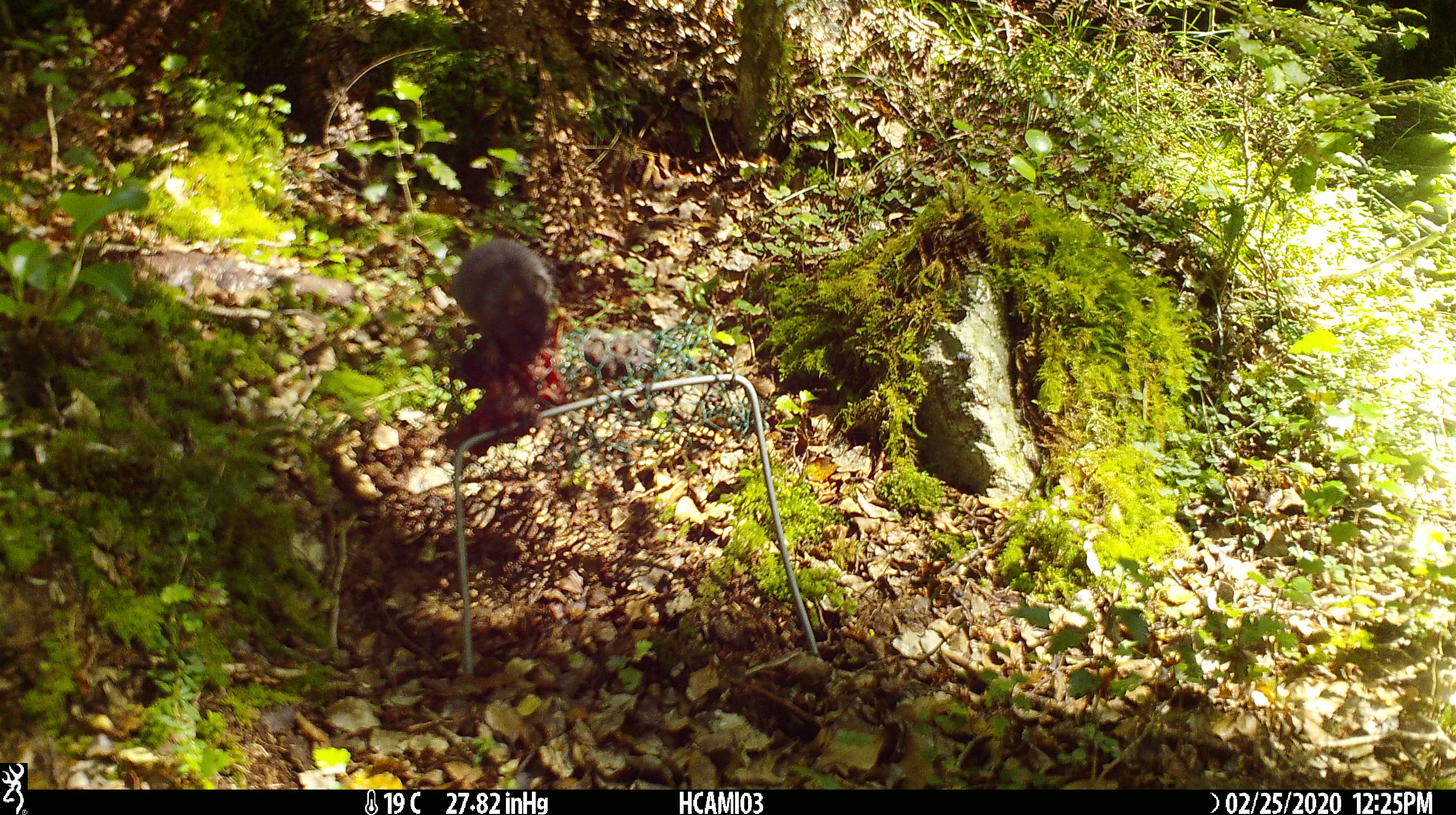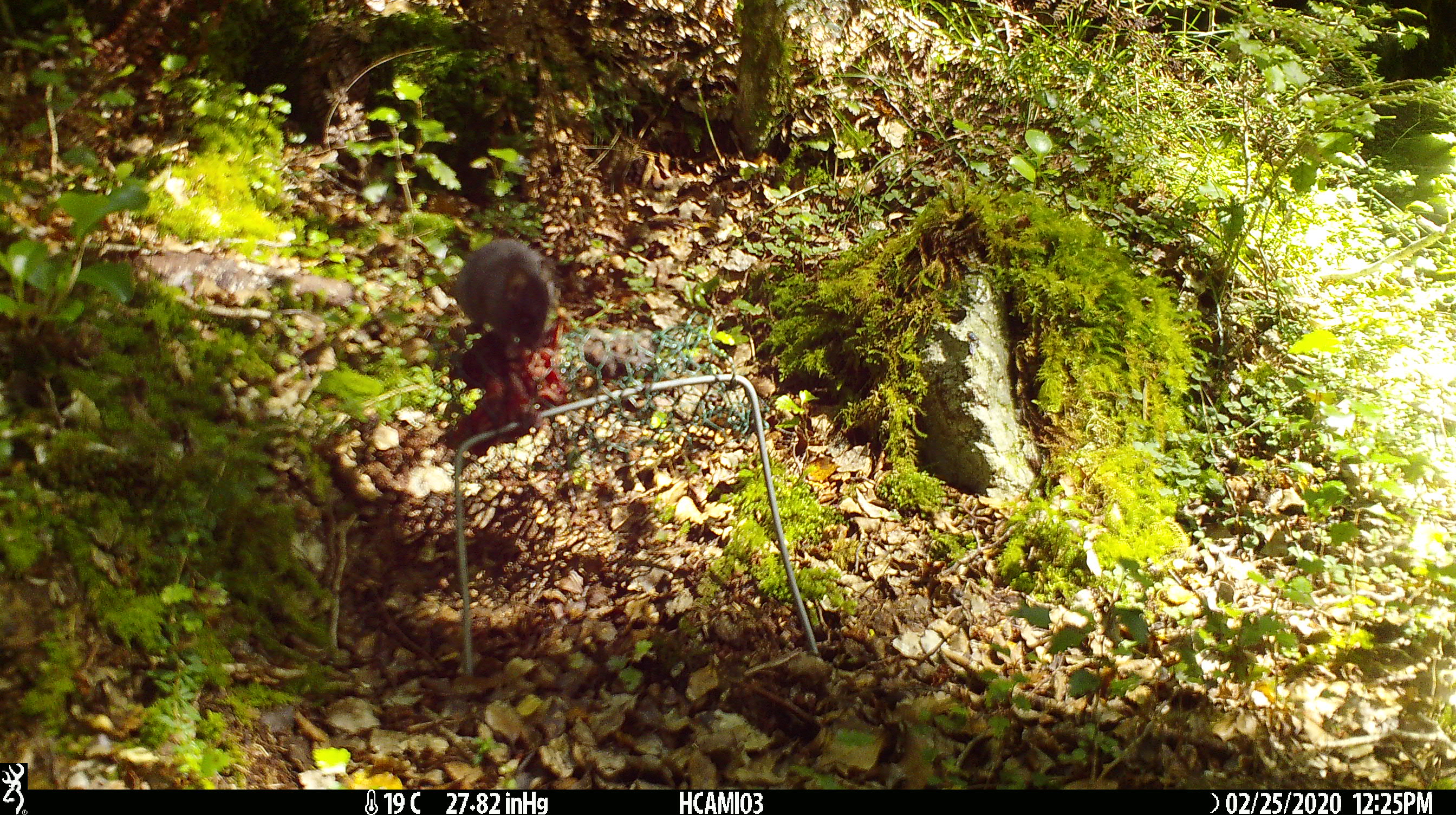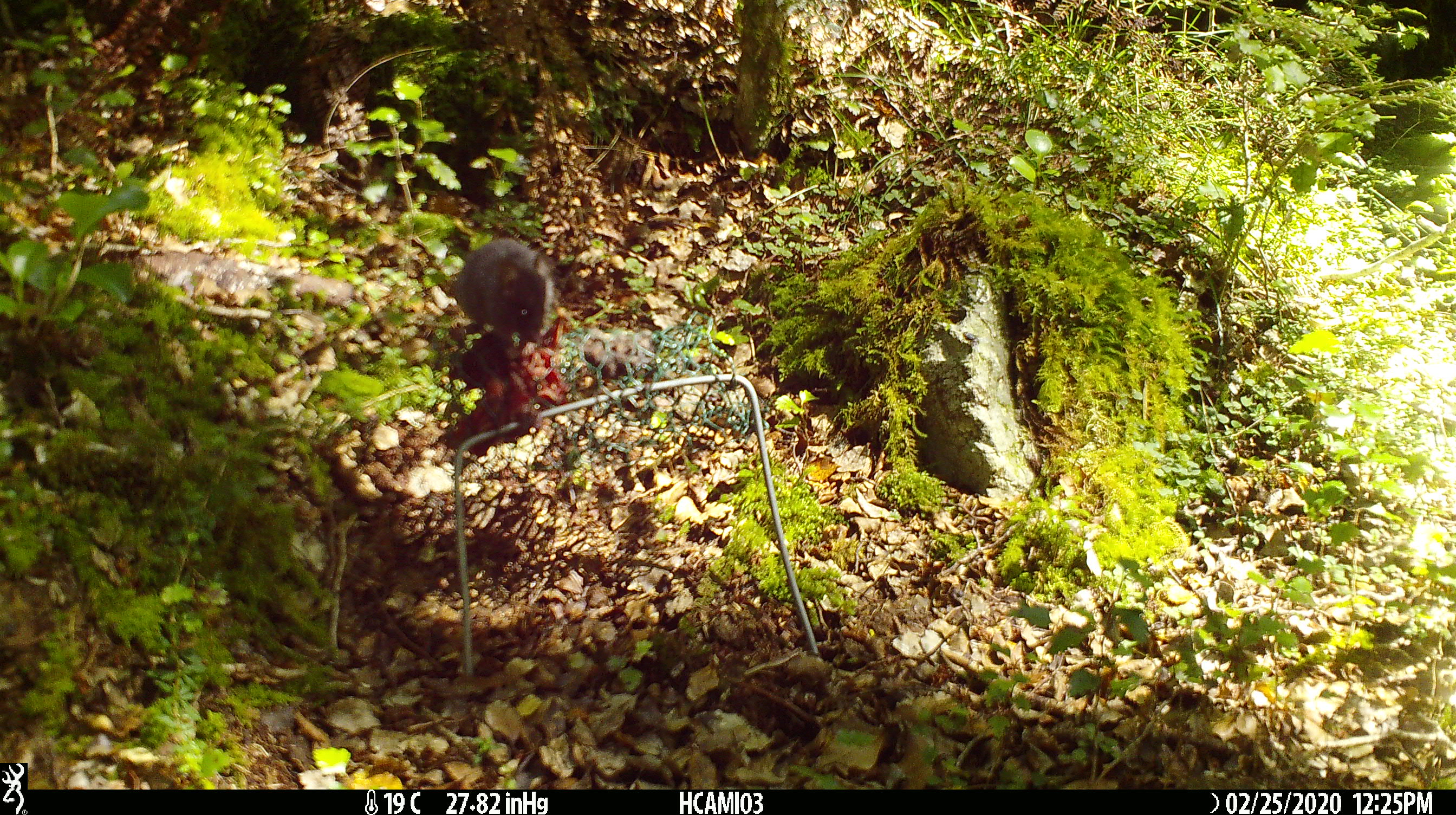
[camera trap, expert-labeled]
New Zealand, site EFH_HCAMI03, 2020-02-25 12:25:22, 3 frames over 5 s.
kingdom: Animalia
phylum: Chordata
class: Mammalia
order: Rodentia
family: Muridae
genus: Mus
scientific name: Mus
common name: mouse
Mouse (Mus).